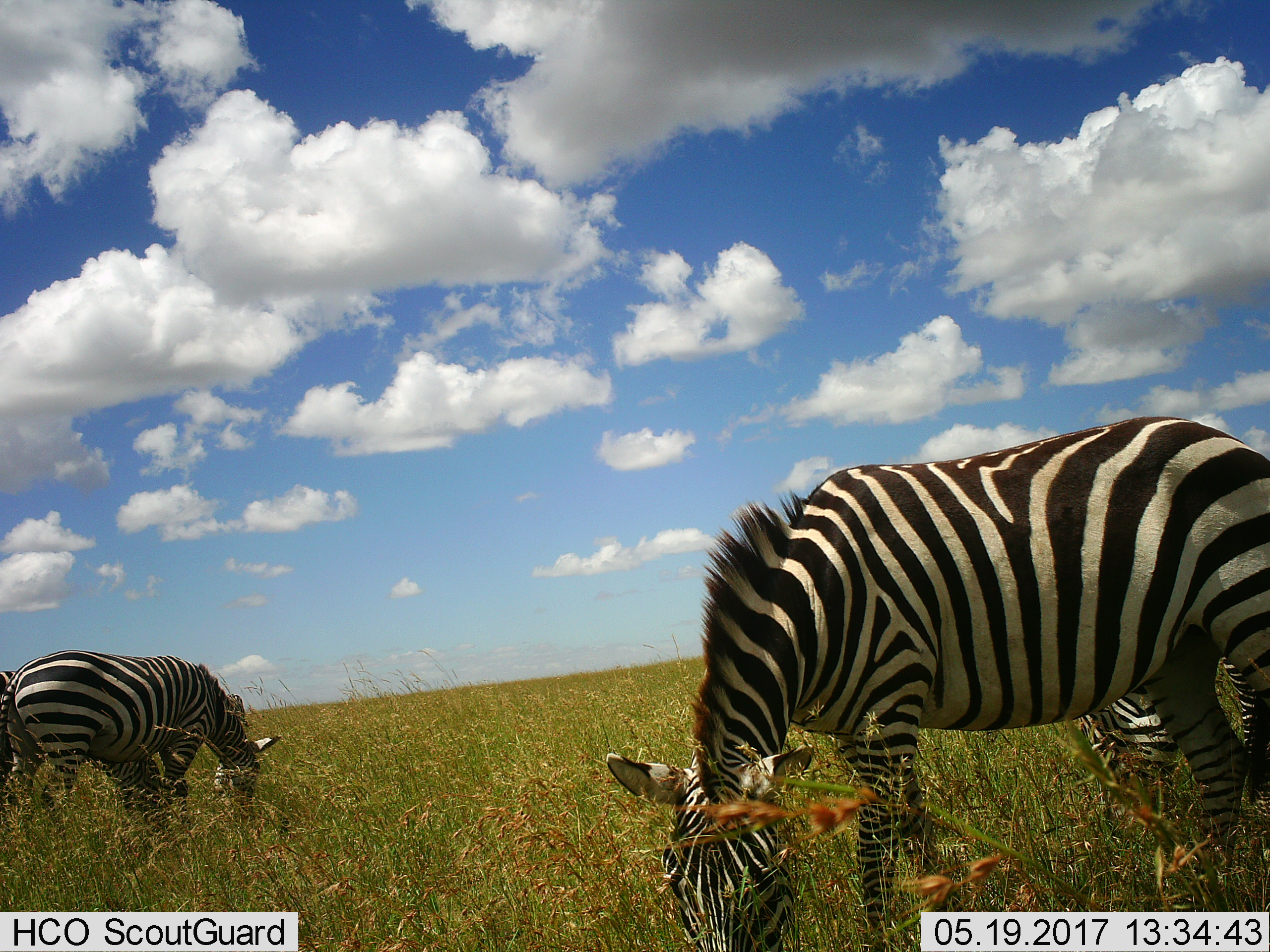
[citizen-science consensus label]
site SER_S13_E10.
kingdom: Animalia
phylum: Chordata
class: Mammalia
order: Perissodactyla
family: Equidae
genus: Equus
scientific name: Equus quagga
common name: plains zebra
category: zebraplains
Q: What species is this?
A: Zebraplains (plains zebra) (Equus quagga).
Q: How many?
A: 3.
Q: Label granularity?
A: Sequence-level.